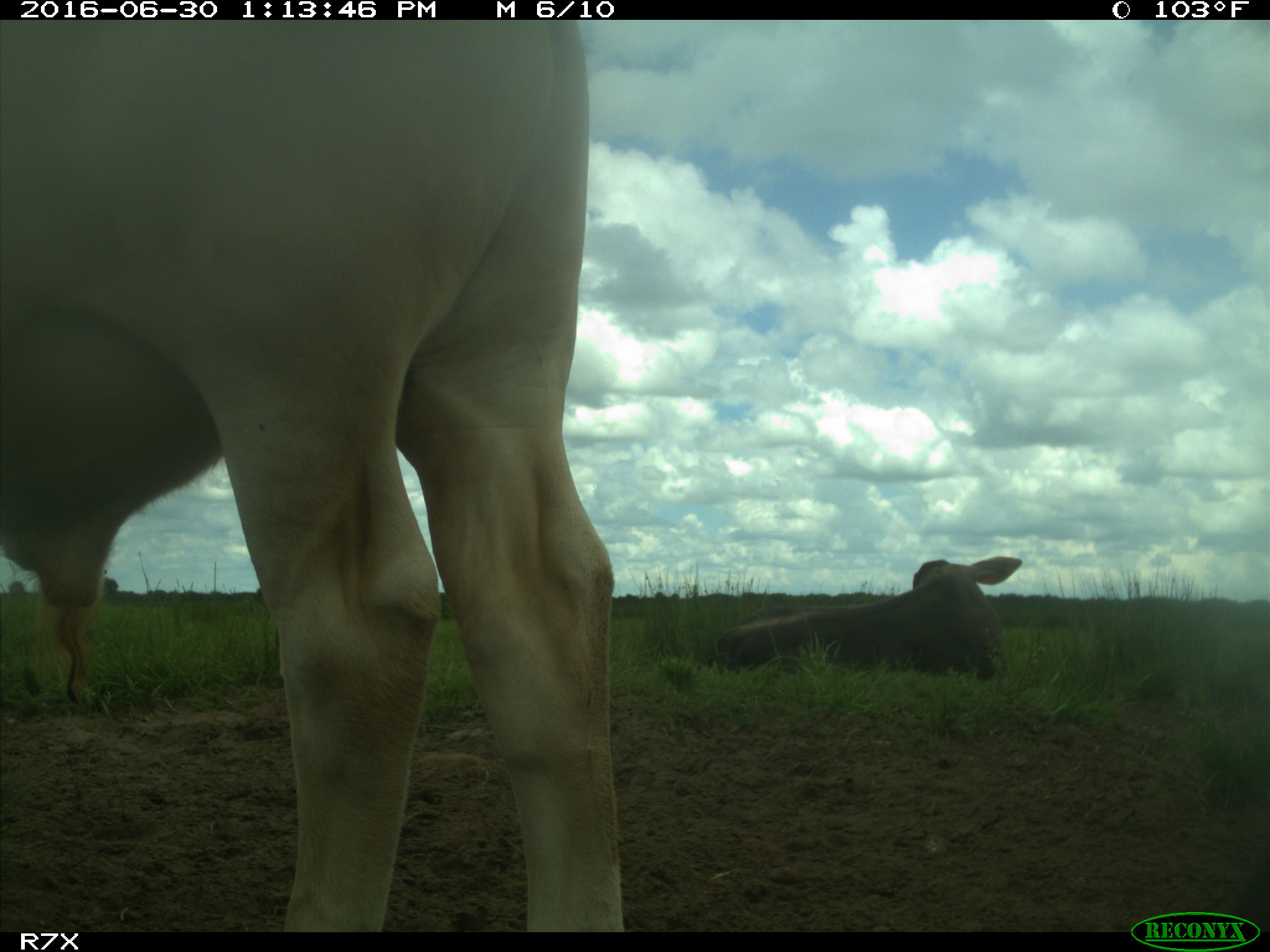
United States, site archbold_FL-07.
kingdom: Animalia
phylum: Chordata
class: Mammalia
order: Artiodactyla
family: Bovidae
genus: Bos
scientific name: Bos taurus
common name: domestic cow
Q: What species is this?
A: Bos taurus (domestic cow).